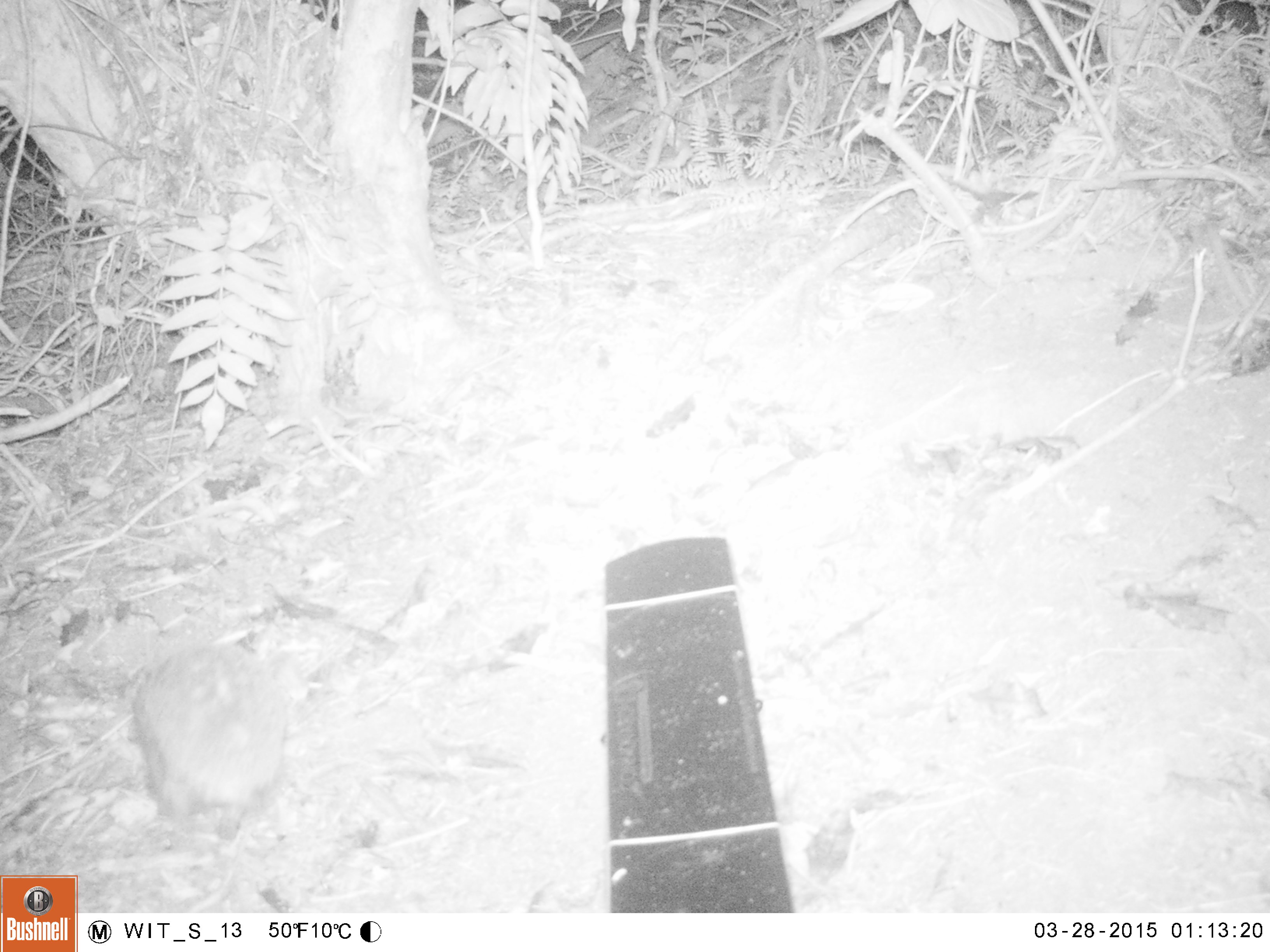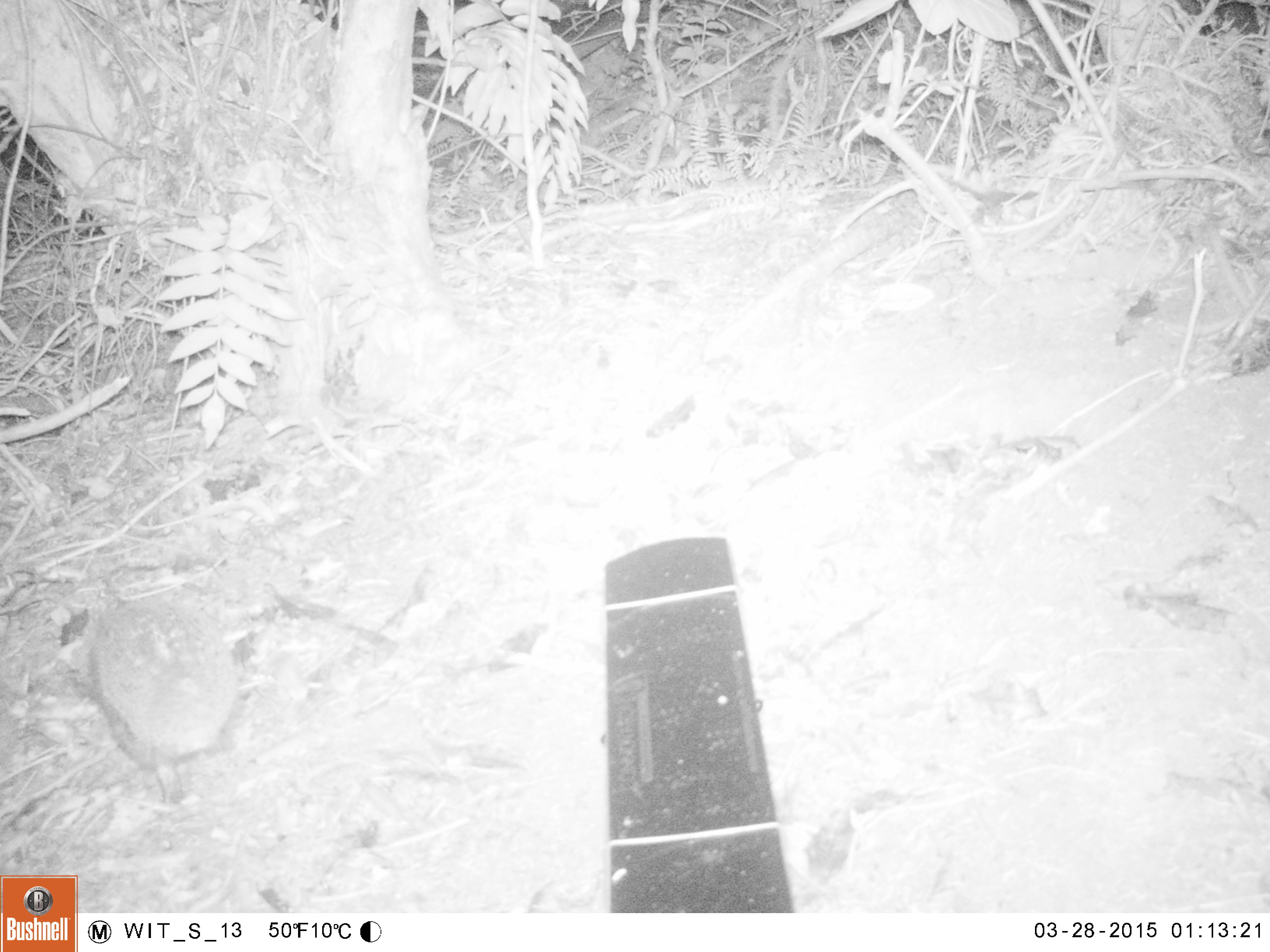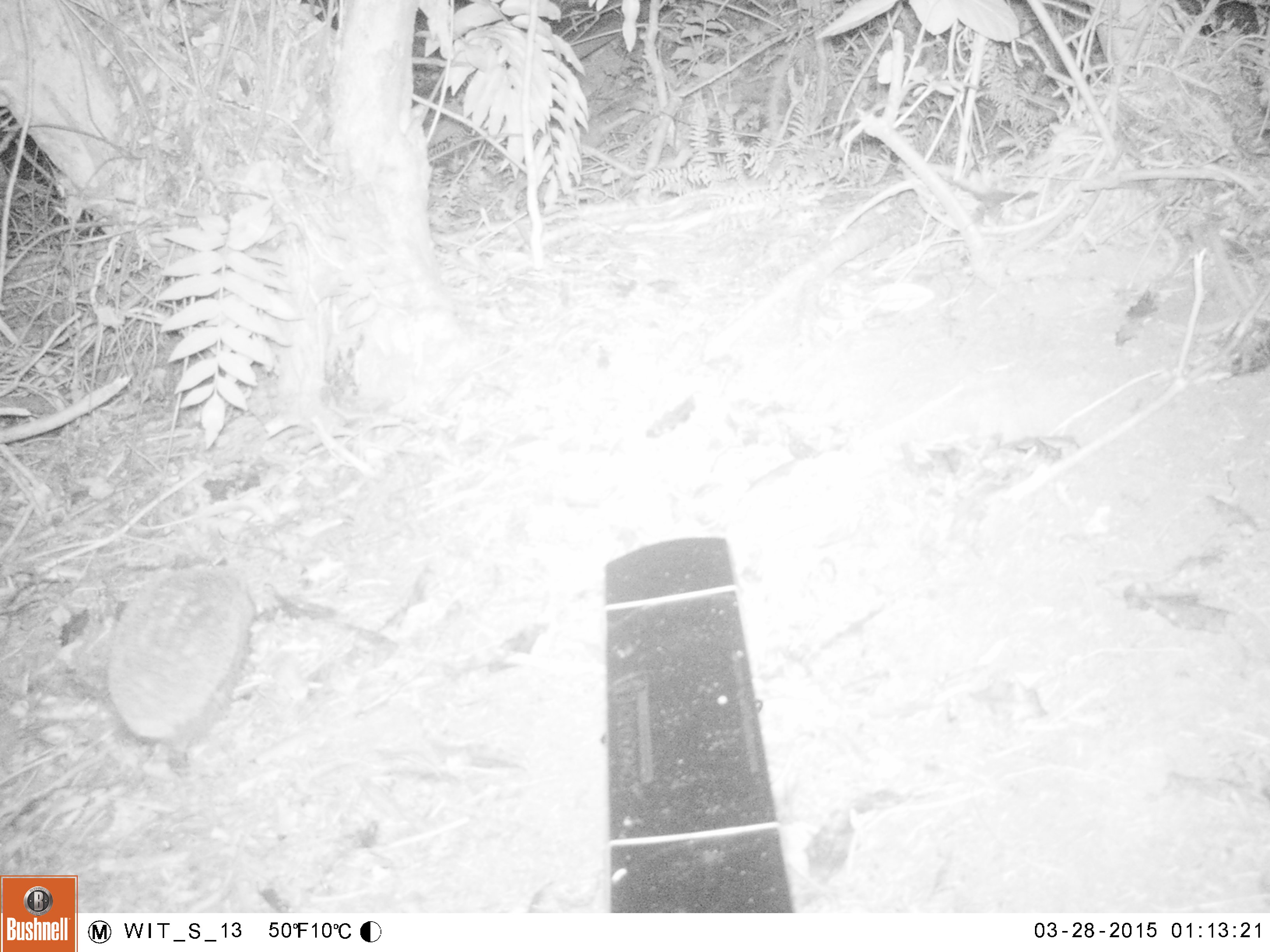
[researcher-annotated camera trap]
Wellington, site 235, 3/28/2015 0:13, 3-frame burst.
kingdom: Animalia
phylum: Chordata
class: Mammalia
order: Eulipotyphla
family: Erinaceidae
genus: Erinaceus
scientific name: Erinaceus europaeus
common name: hedgehog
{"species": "hedgehog (Erinaceus europaeus)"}